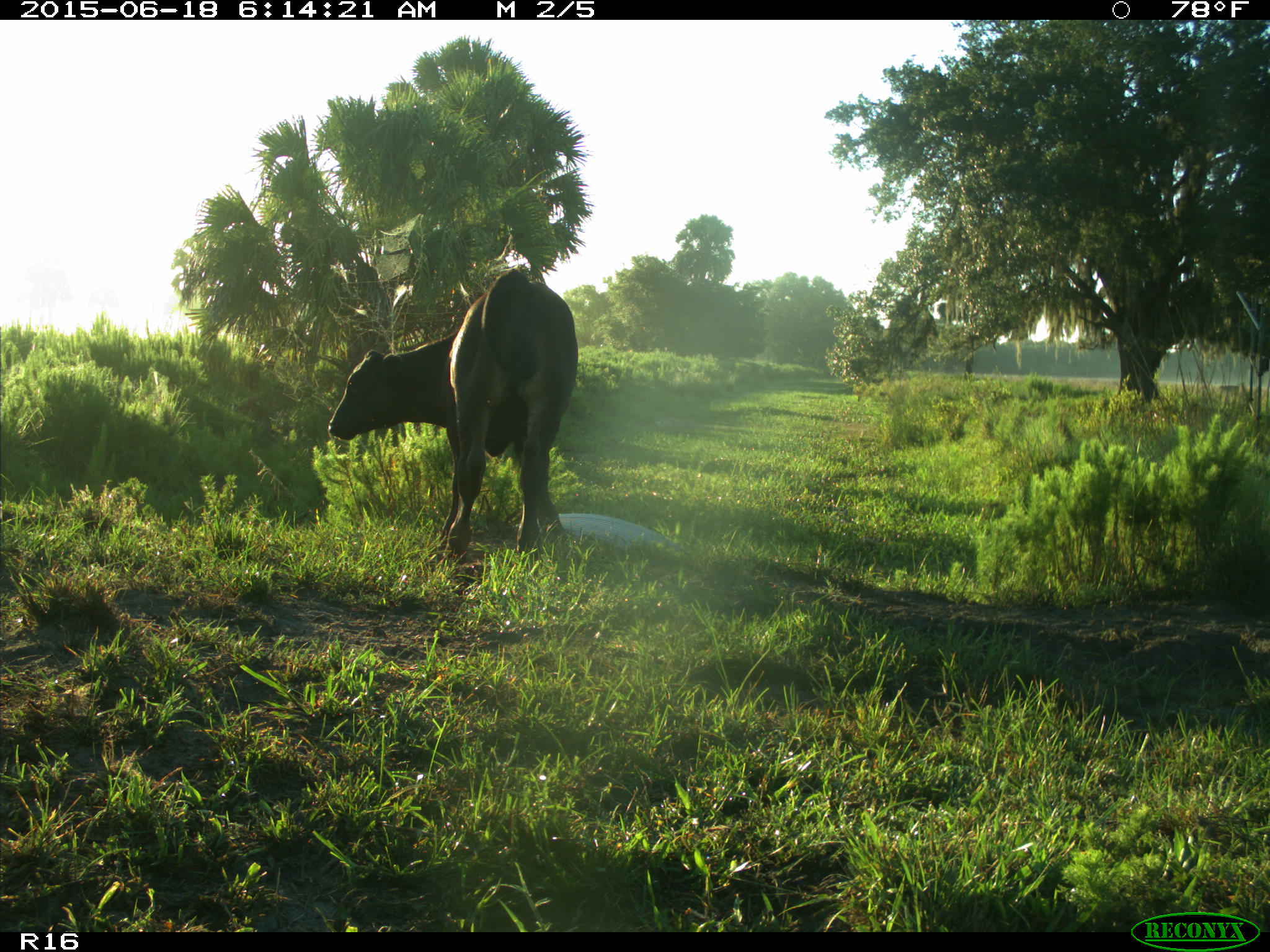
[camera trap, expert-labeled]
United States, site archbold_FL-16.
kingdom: Animalia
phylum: Chordata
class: Mammalia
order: Artiodactyla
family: Bovidae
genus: Bos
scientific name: Bos taurus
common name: domestic cow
Bos taurus (domestic cow).